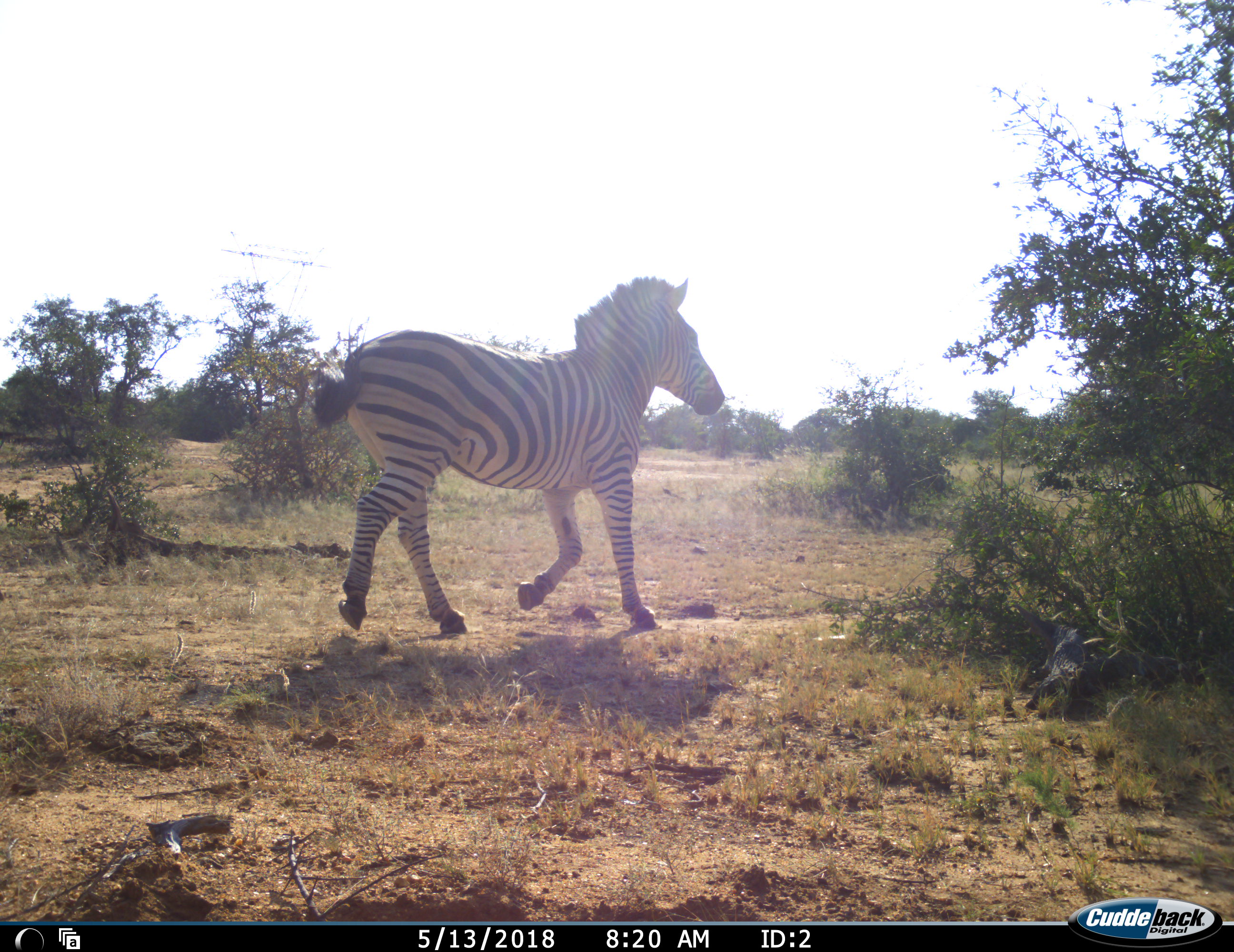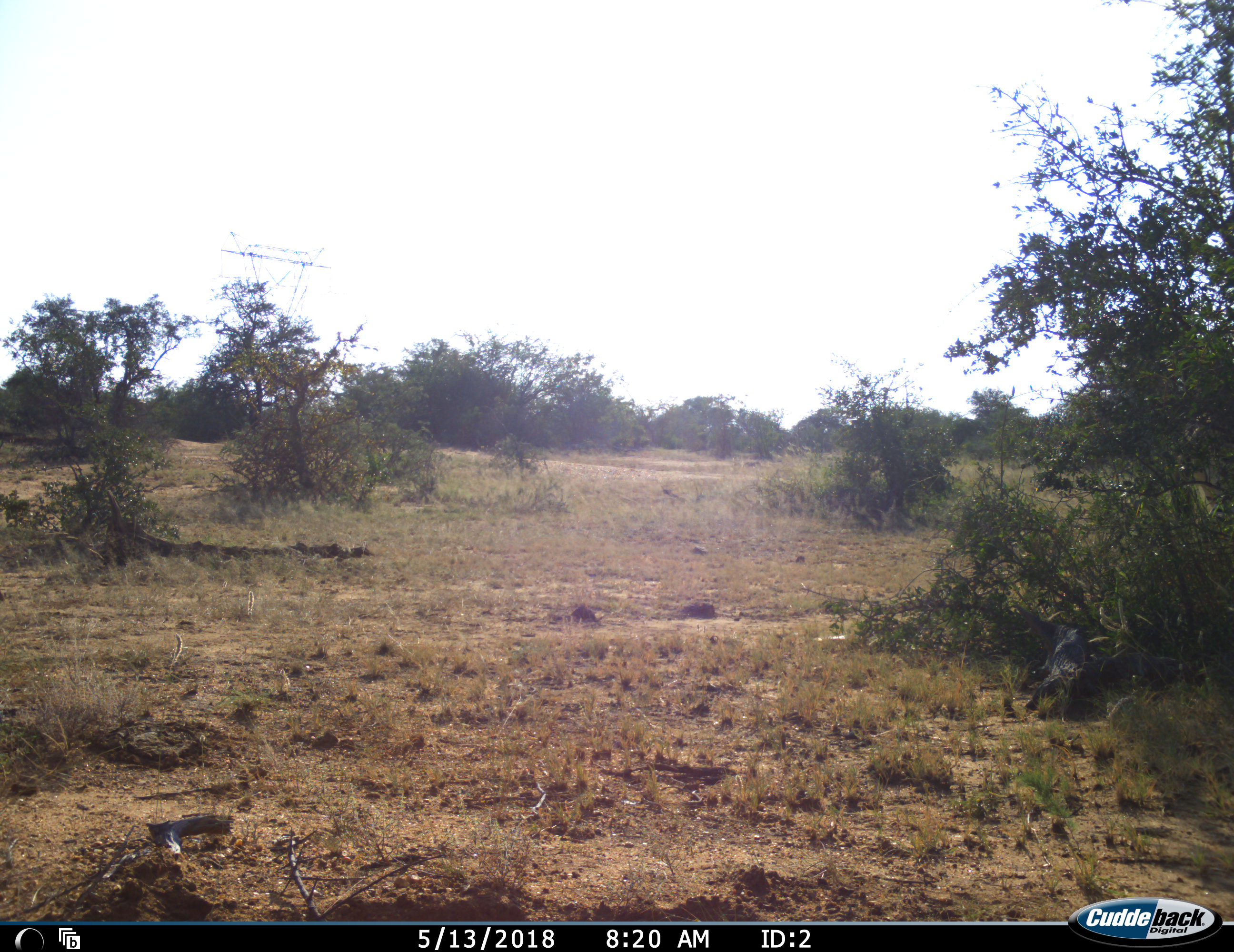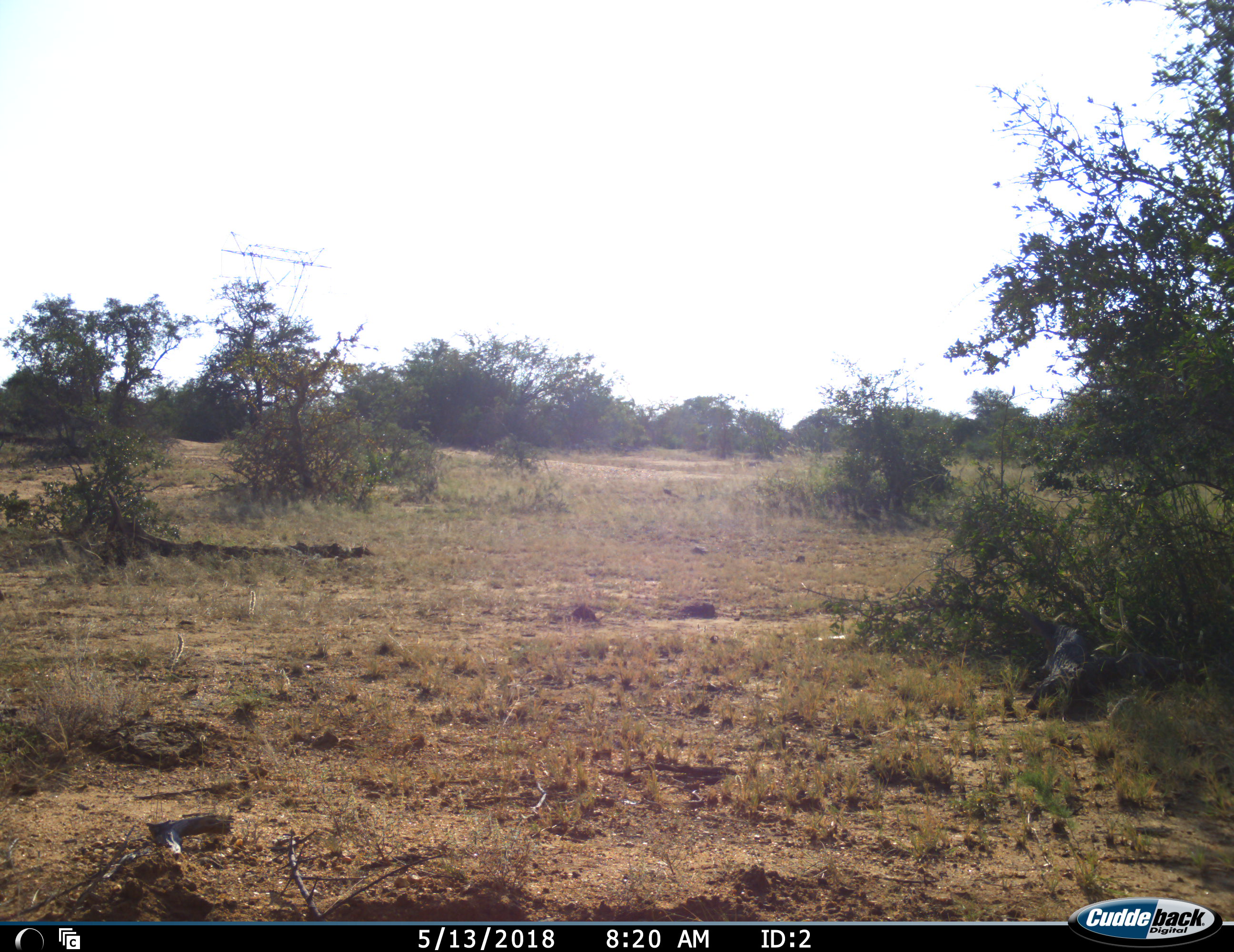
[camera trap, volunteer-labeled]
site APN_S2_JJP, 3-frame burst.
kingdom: Animalia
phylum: Chordata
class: Mammalia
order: Perissodactyla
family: Equidae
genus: Equus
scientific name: Equus quagga burchellii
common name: burchell's zebra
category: zebraburchells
Zebraburchells (burchell's zebra) (Equus quagga burchellii), count 1. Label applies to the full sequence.